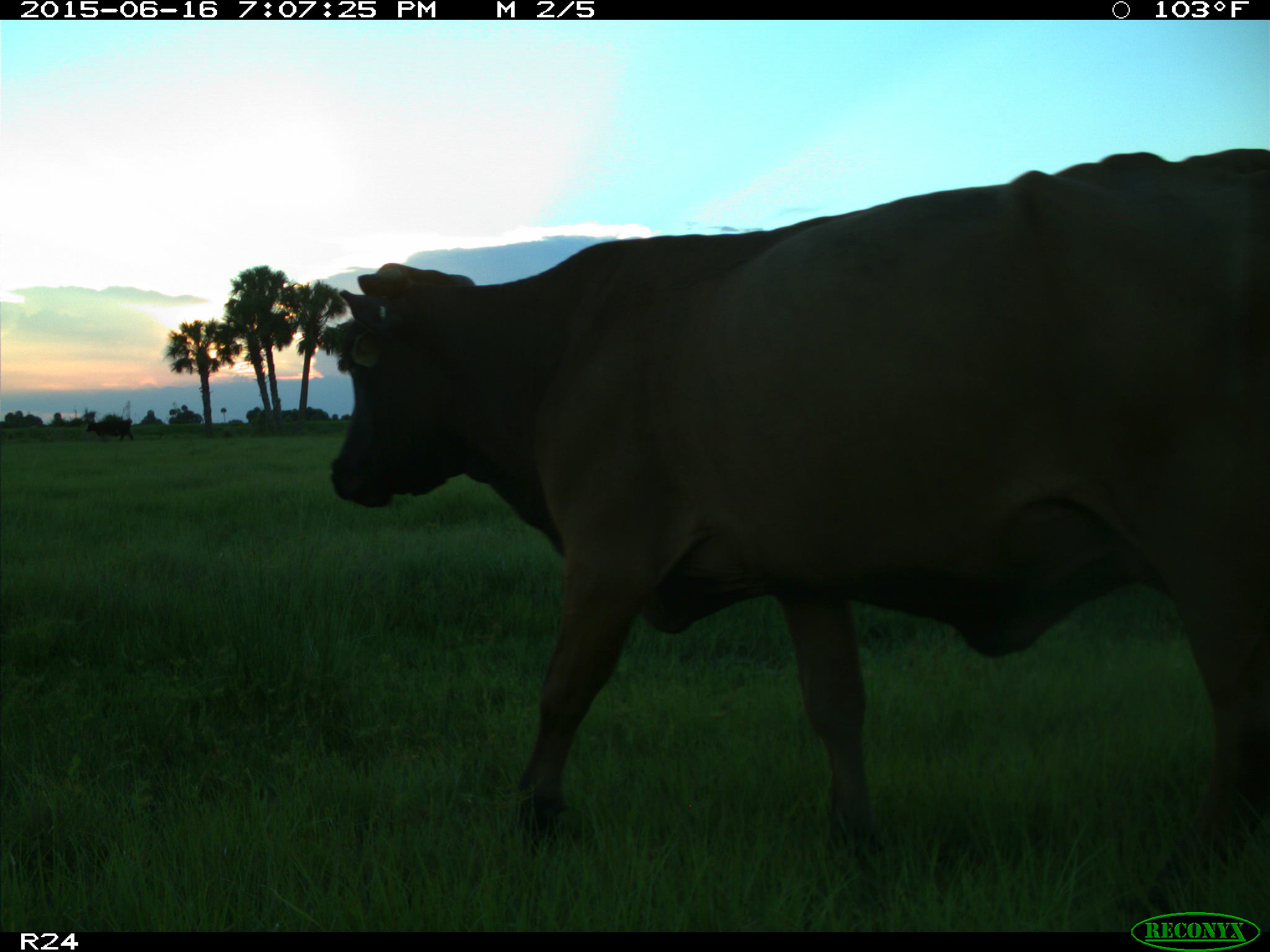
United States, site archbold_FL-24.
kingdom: Animalia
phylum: Chordata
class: Mammalia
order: Artiodactyla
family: Bovidae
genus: Bos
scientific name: Bos taurus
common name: domestic cow